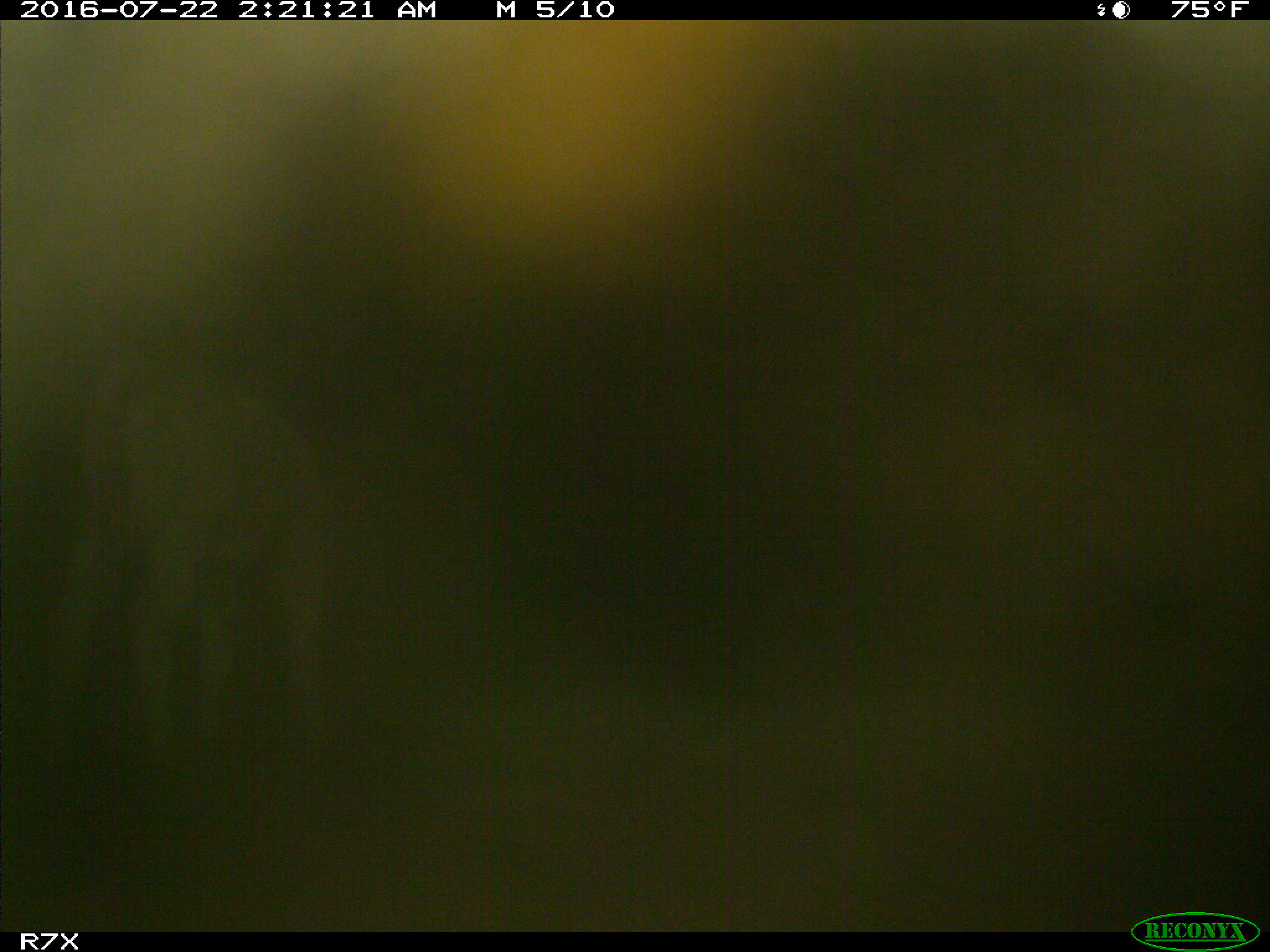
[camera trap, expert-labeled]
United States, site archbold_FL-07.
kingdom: Animalia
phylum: Chordata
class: Mammalia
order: Artiodactyla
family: Bovidae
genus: Bos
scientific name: Bos taurus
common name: domestic cow